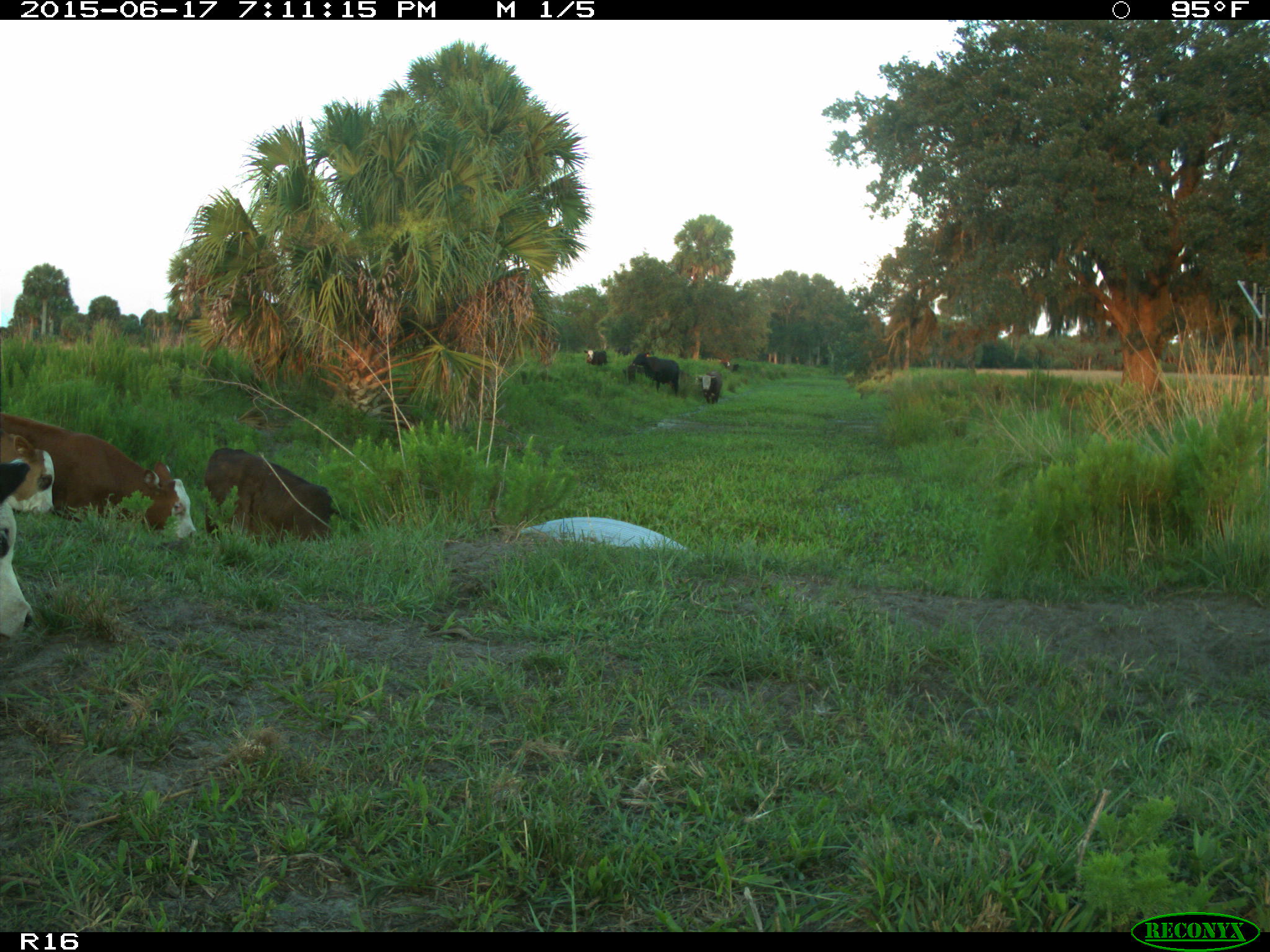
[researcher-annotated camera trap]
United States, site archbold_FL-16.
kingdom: Animalia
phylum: Chordata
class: Mammalia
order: Artiodactyla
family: Bovidae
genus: Bos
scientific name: Bos taurus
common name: domestic cow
Bos taurus (domestic cow).